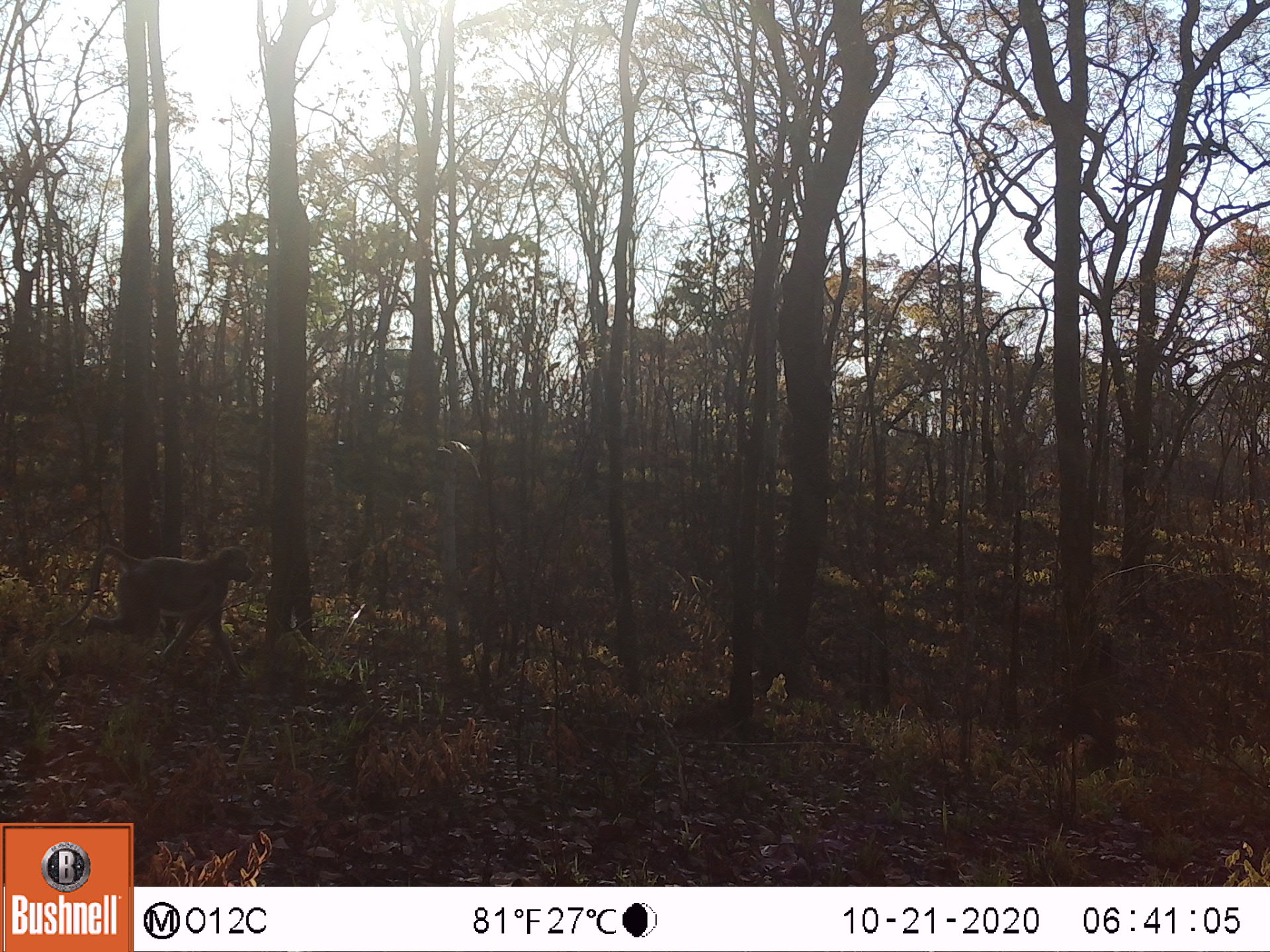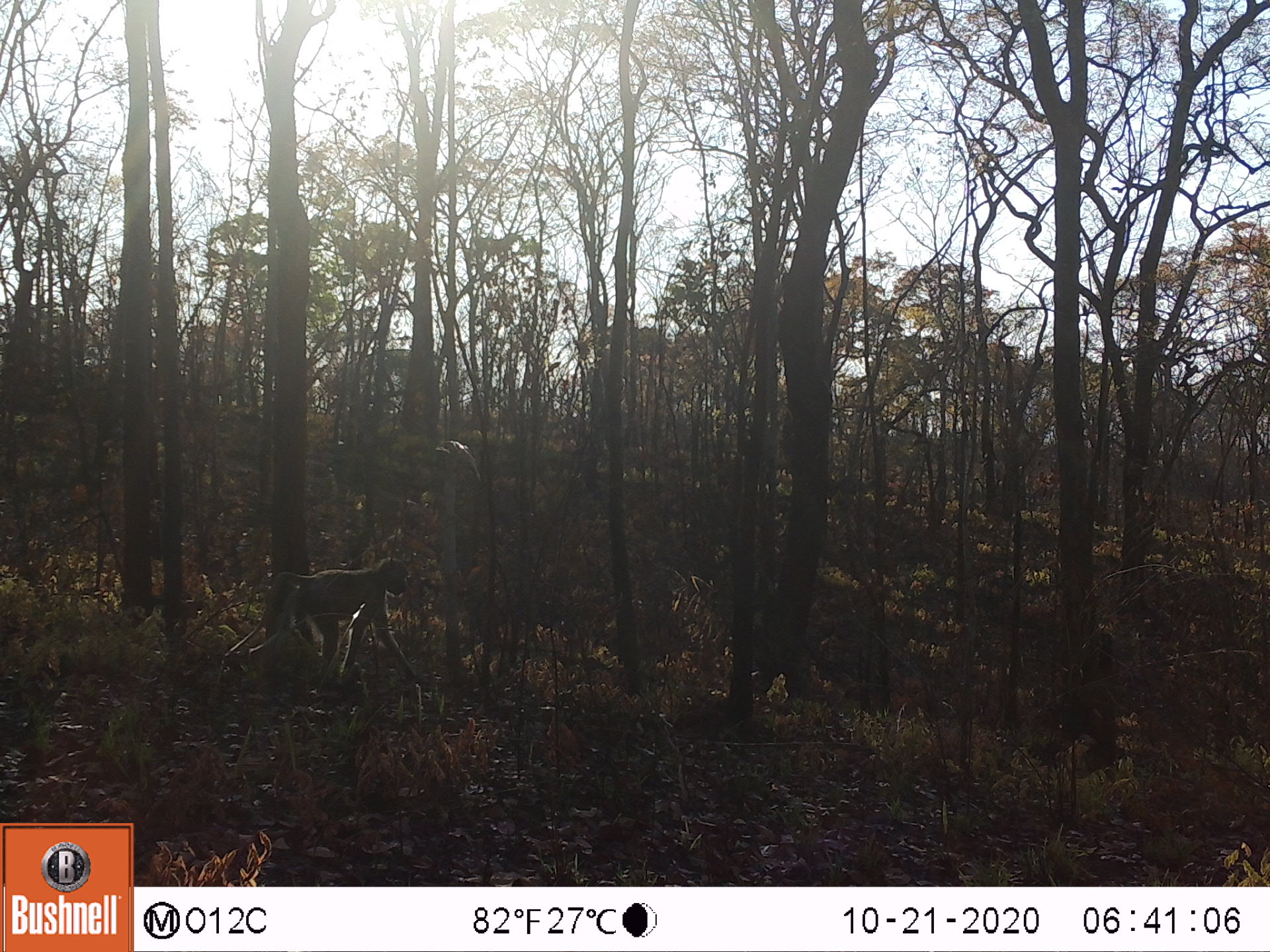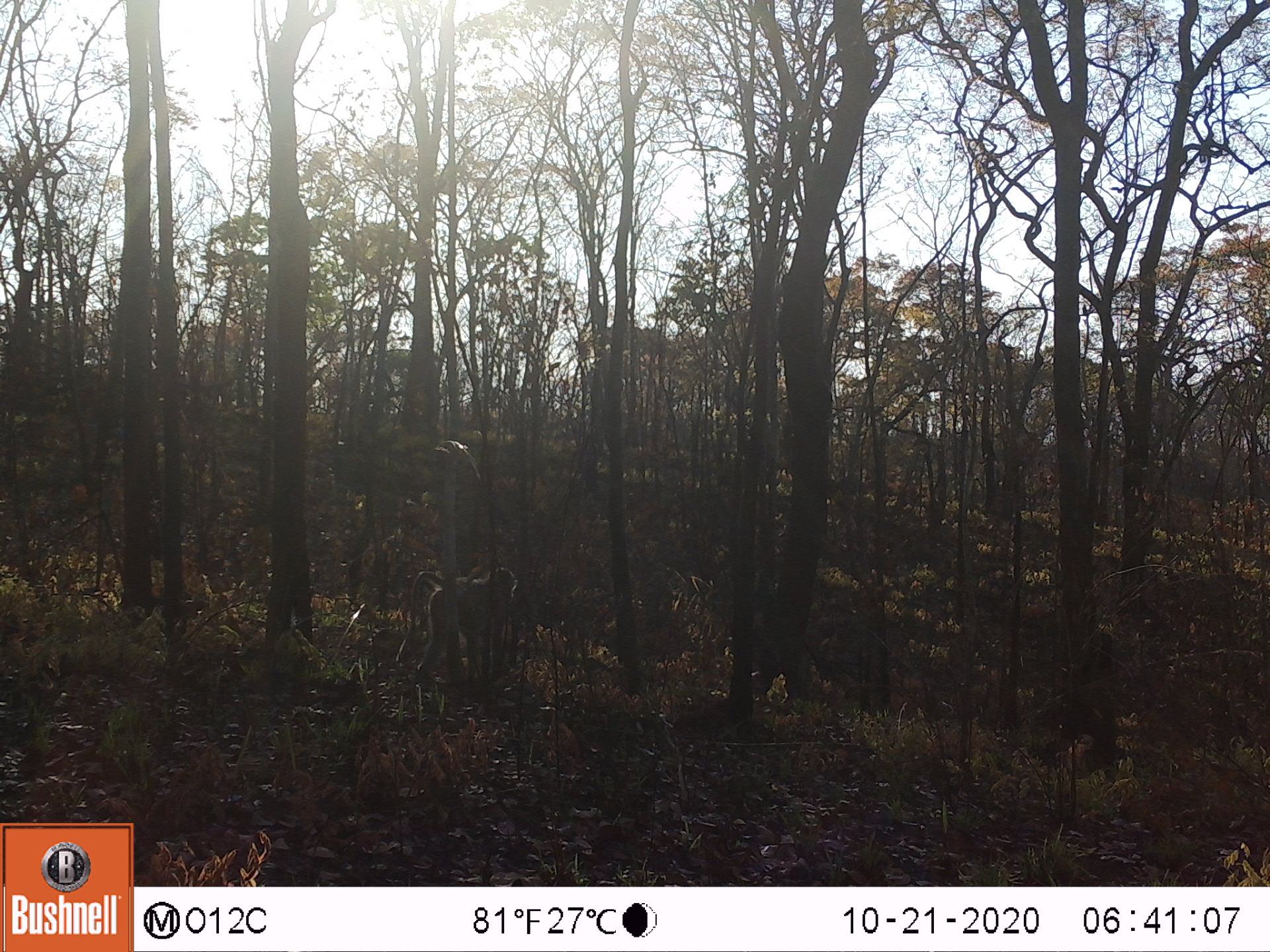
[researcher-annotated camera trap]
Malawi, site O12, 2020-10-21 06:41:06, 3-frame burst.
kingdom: Animalia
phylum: Chordata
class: Mammalia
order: Primates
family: Cercopithecidae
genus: Papio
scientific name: Papio cynocephalus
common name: yellow baboon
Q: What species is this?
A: Yellow baboon (Papio cynocephalus).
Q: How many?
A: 1.